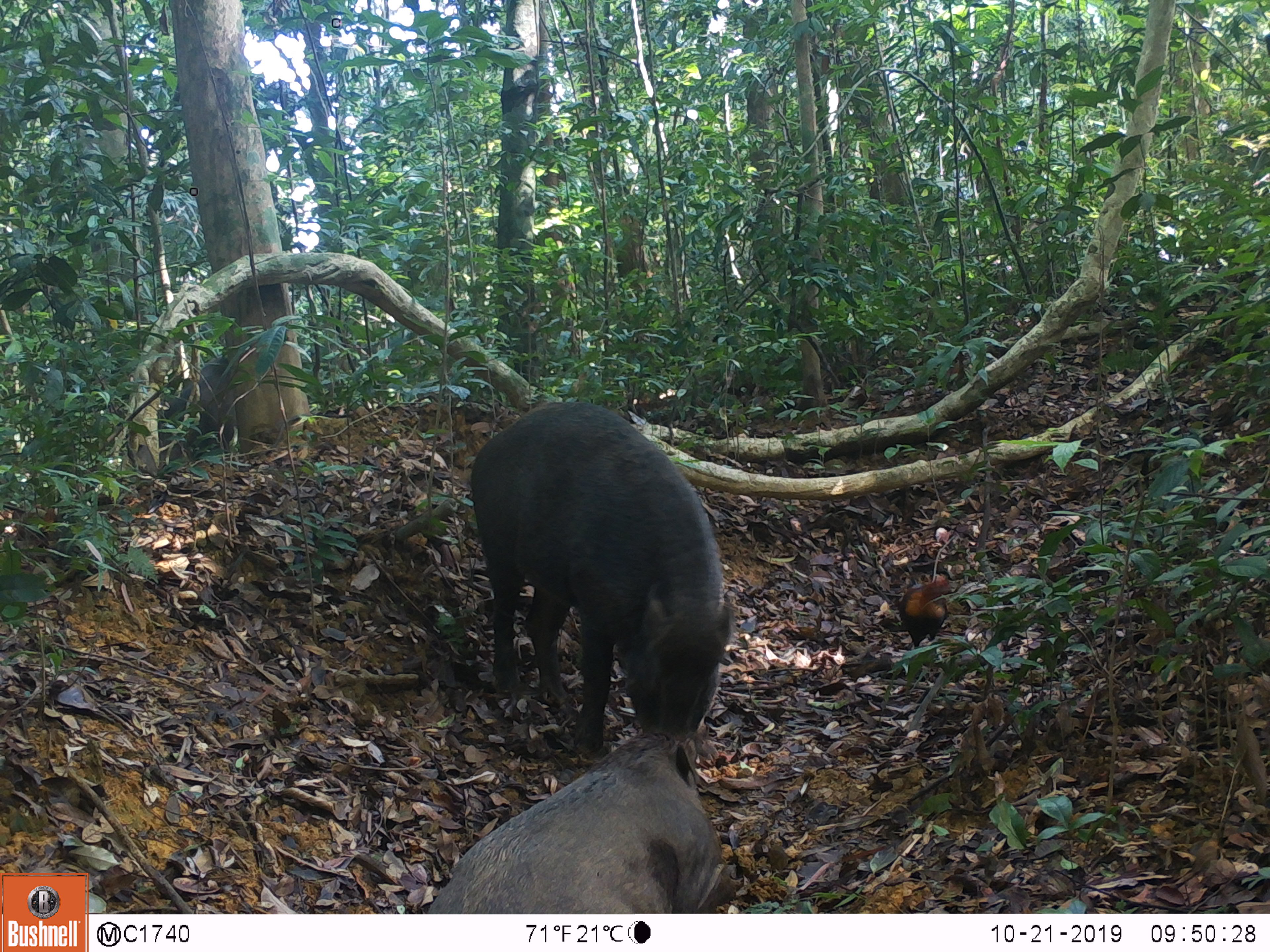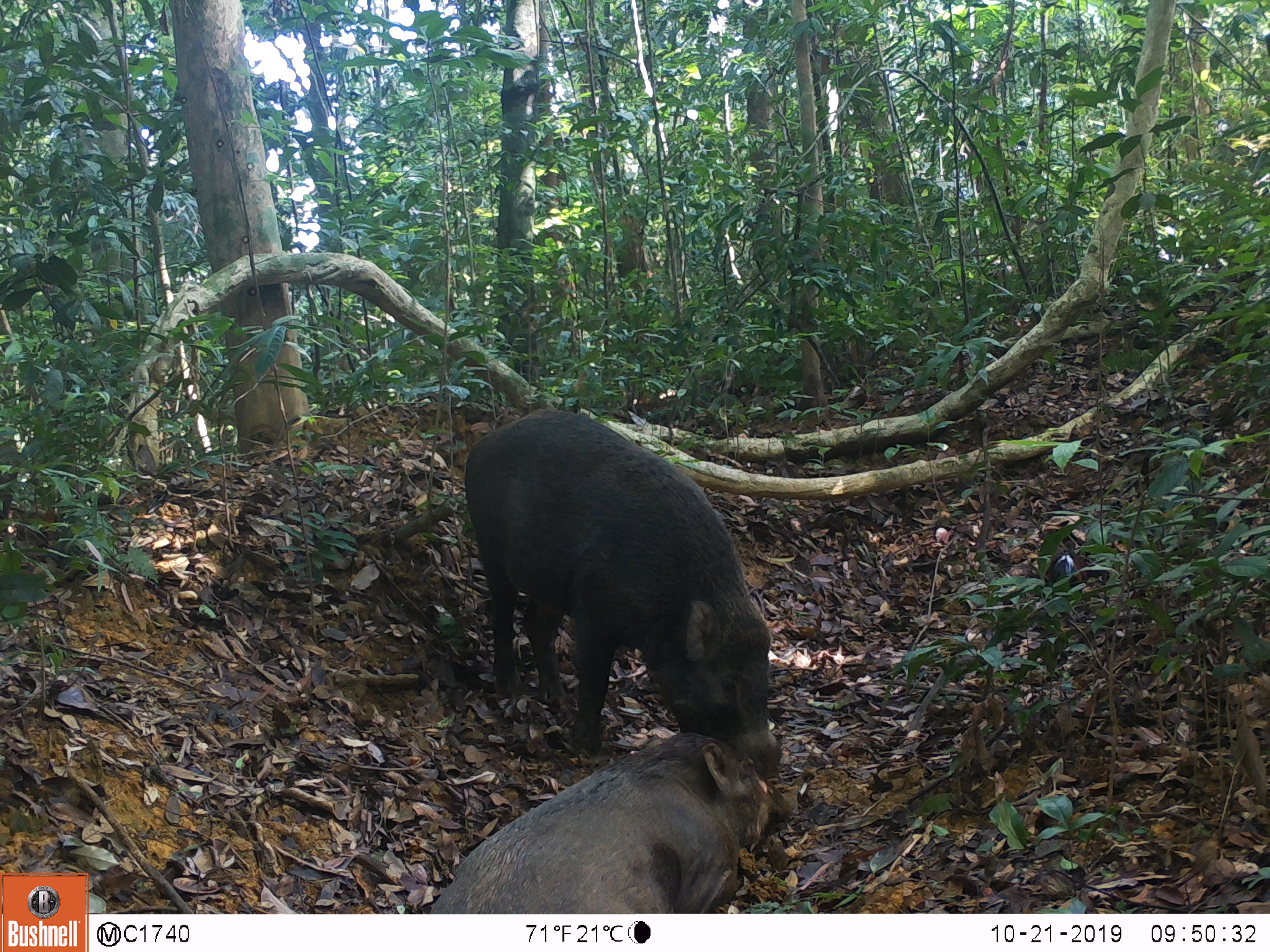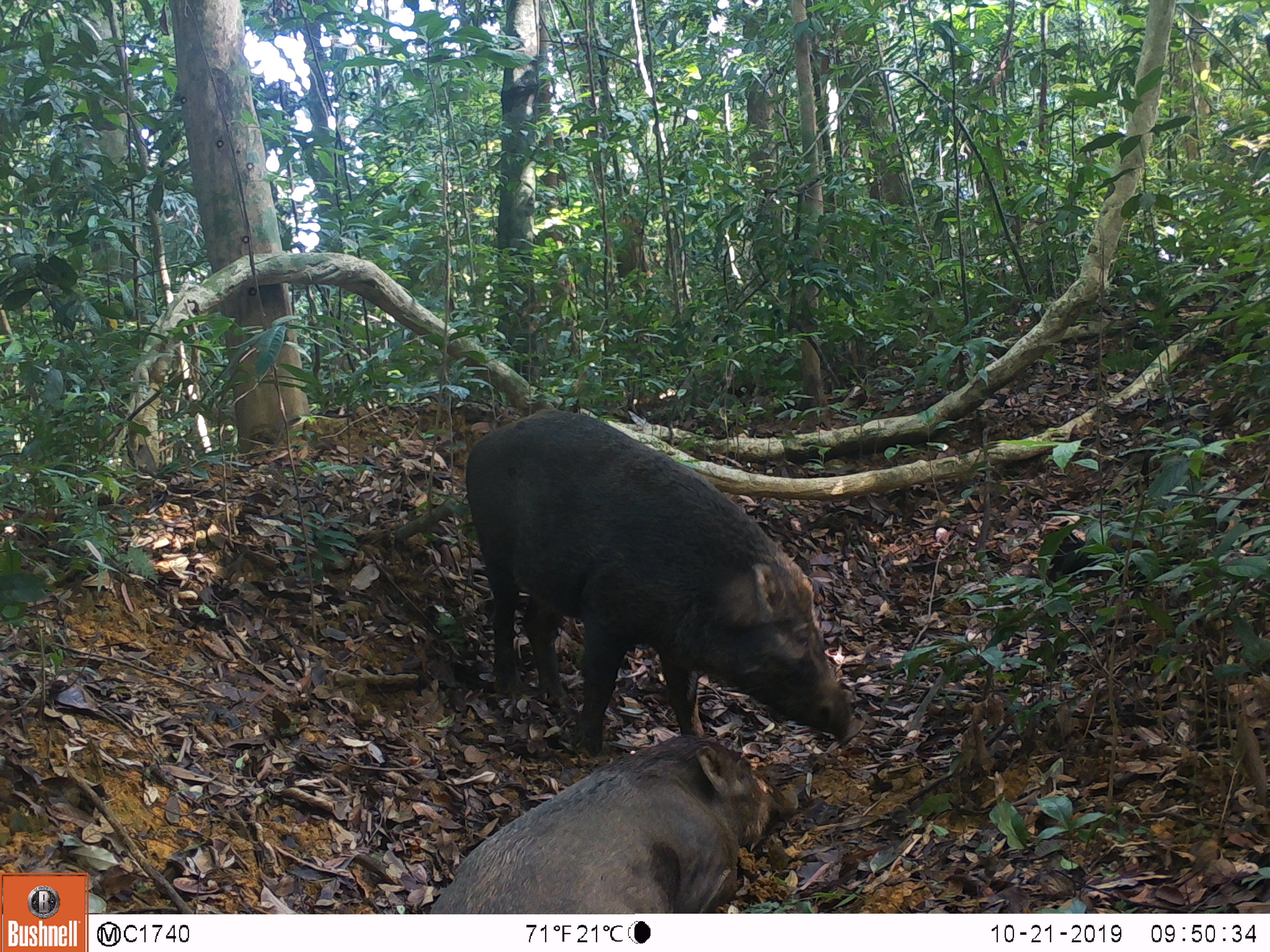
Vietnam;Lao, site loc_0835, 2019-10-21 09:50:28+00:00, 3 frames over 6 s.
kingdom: Animalia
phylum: Chordata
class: Mammalia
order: Artiodactyla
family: Suidae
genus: Sus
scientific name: Sus scrofa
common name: eurasian wild pig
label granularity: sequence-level